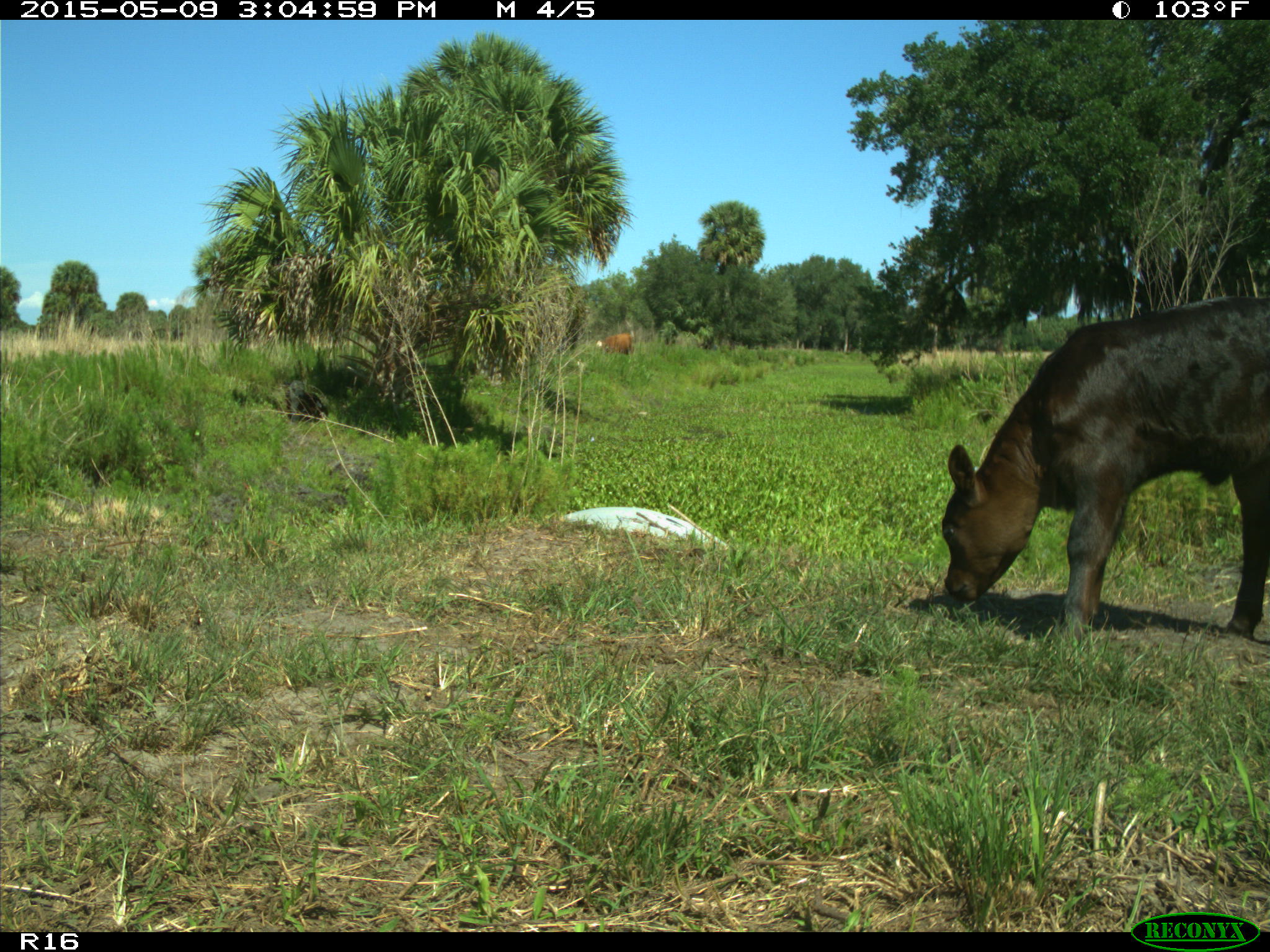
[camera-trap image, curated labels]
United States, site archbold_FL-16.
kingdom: Animalia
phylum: Chordata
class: Mammalia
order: Artiodactyla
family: Bovidae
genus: Bos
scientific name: Bos taurus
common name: domestic cow